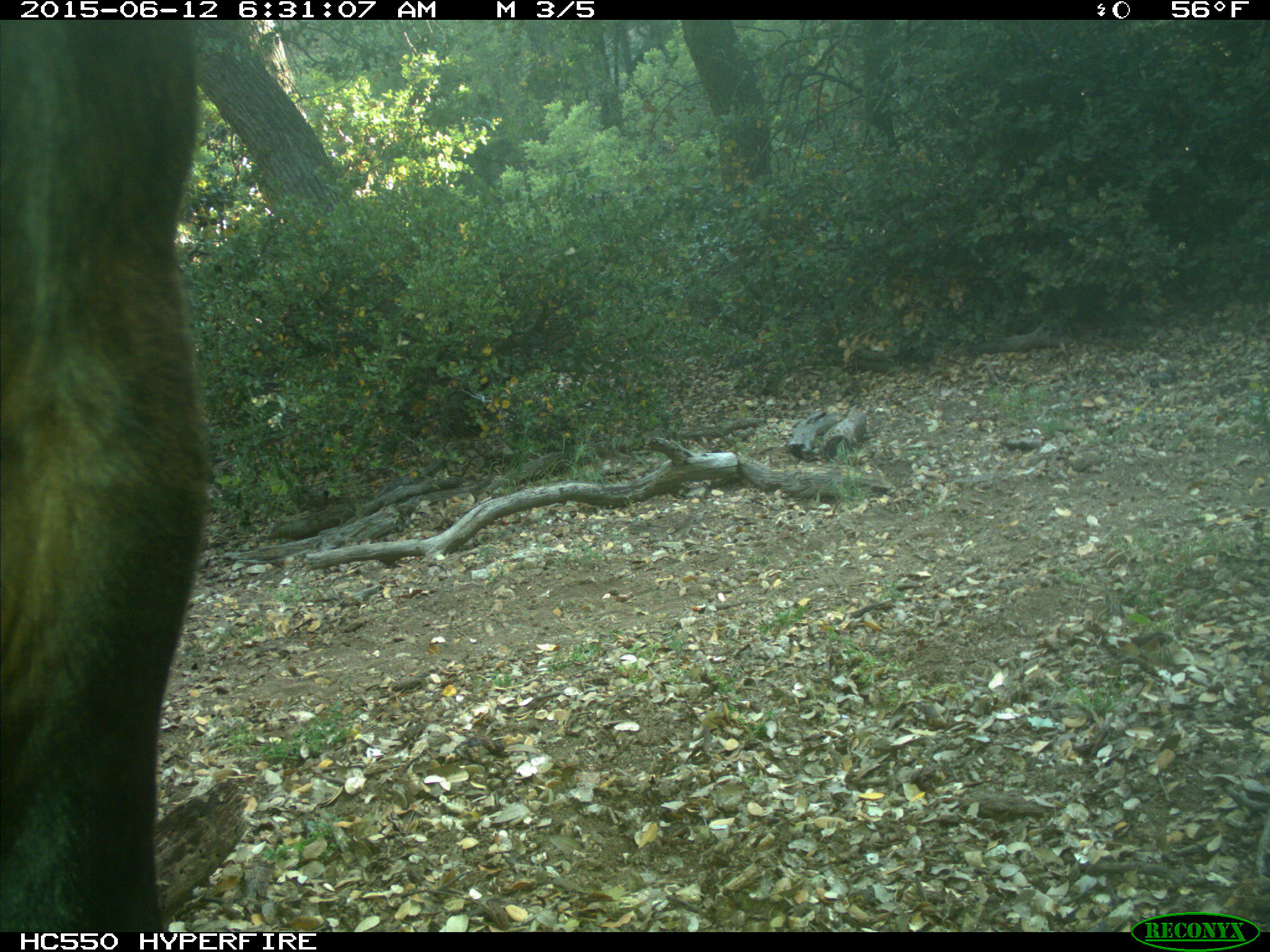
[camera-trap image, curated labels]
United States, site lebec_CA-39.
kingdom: Animalia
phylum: Chordata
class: Mammalia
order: Artiodactyla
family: Bovidae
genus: Bos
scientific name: Bos taurus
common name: domestic cow